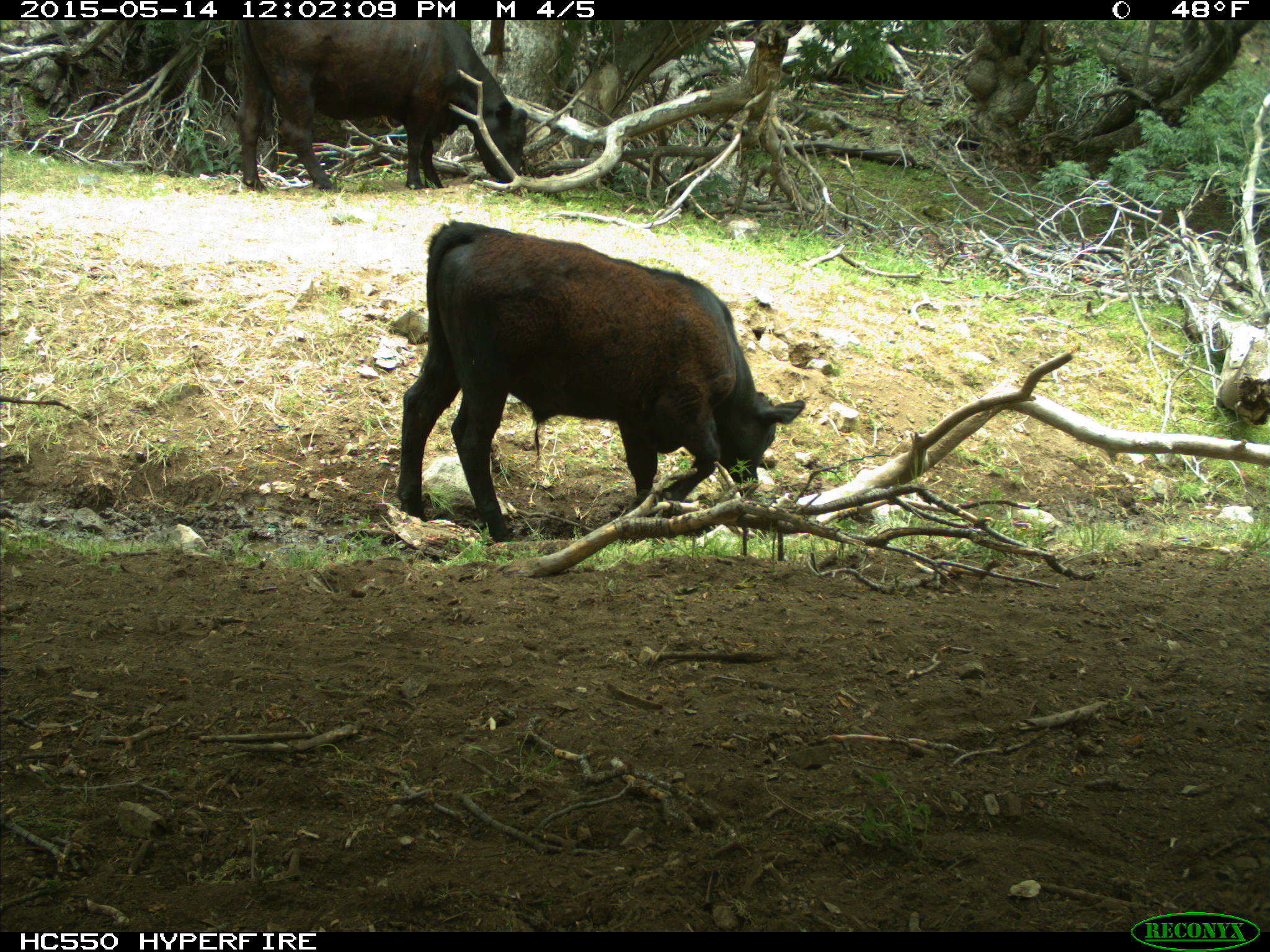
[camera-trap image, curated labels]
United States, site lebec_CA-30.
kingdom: Animalia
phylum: Chordata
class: Mammalia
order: Artiodactyla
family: Bovidae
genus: Bos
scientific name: Bos taurus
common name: domestic cow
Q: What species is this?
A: Bos taurus (domestic cow).